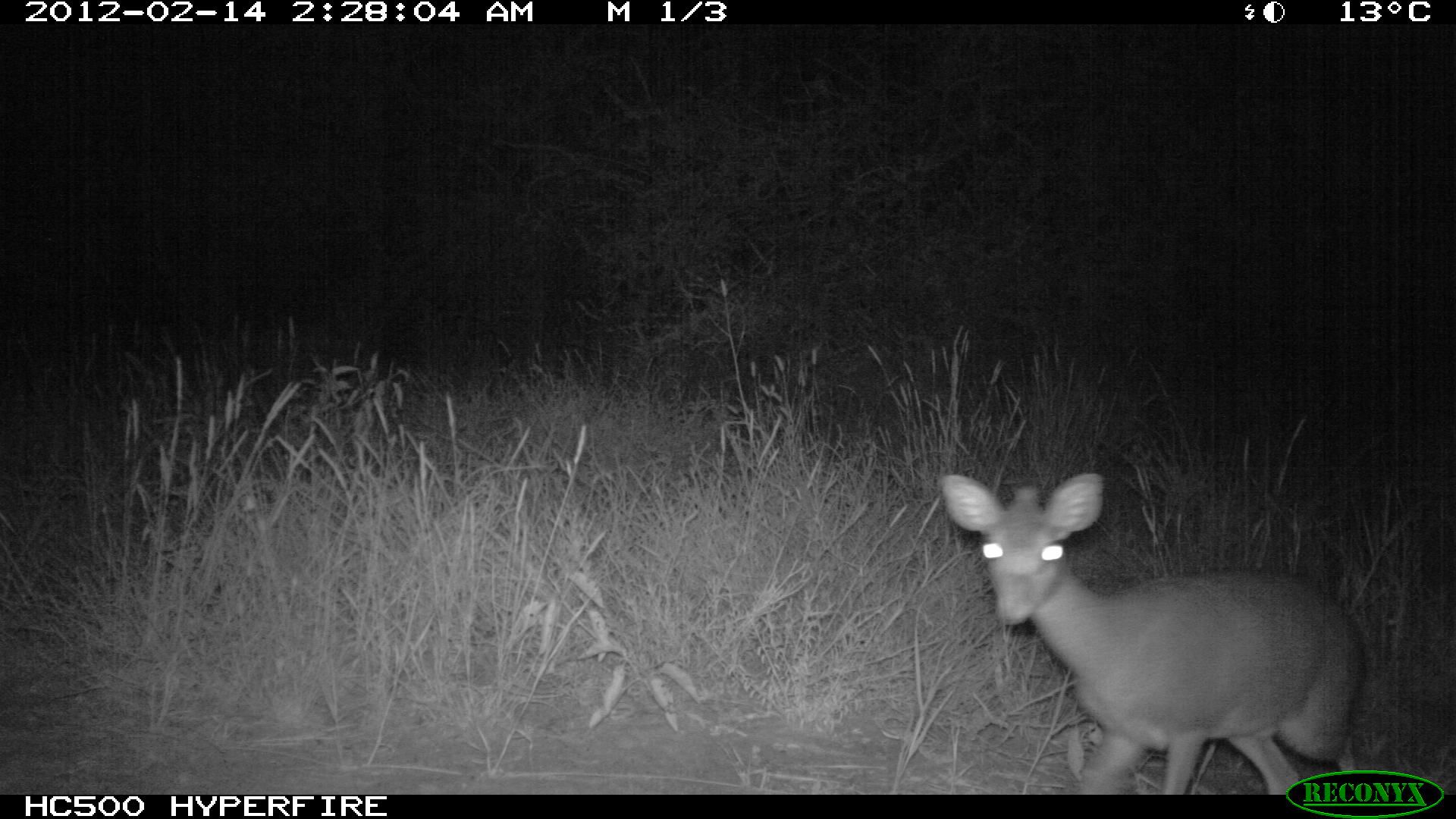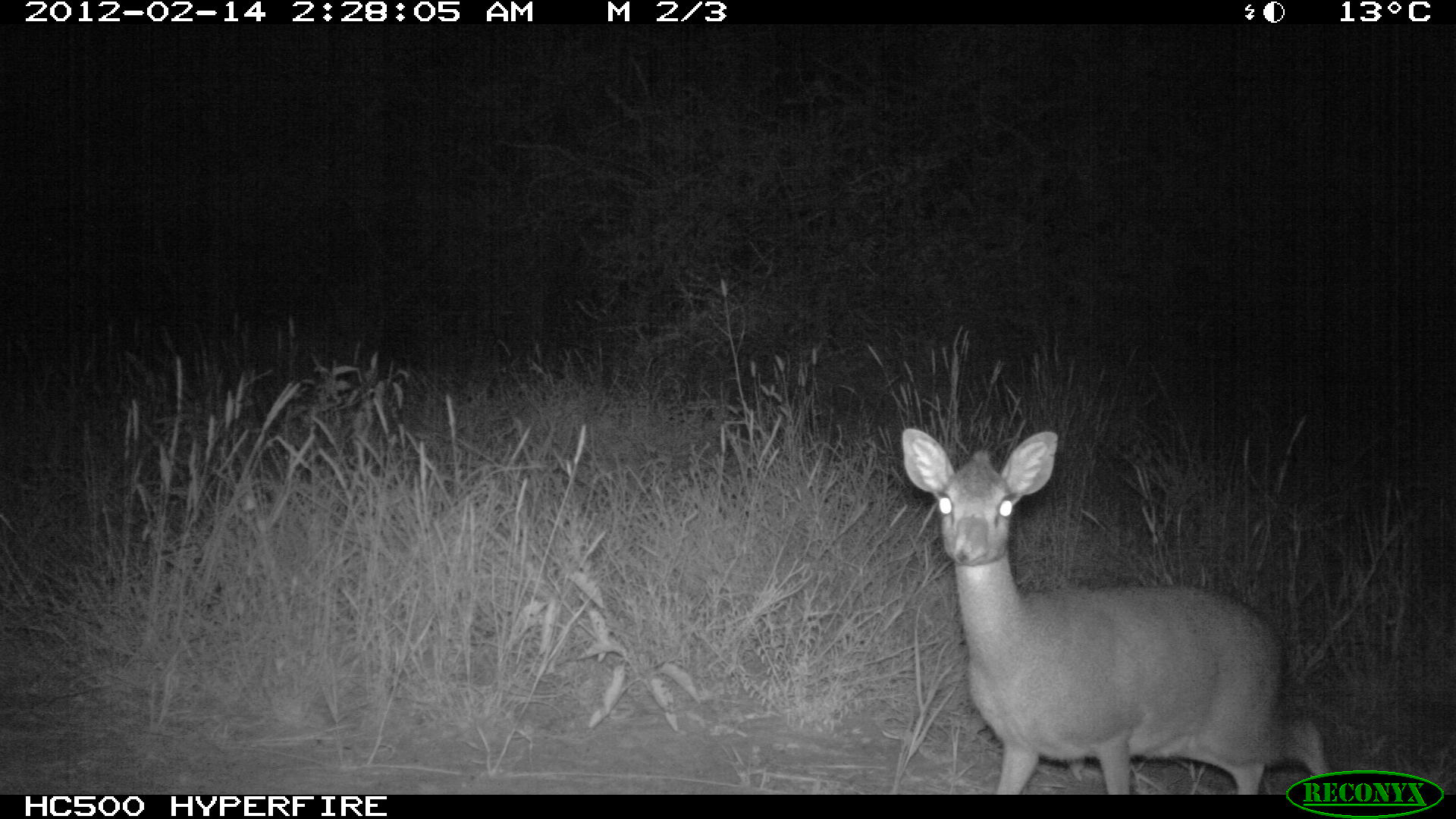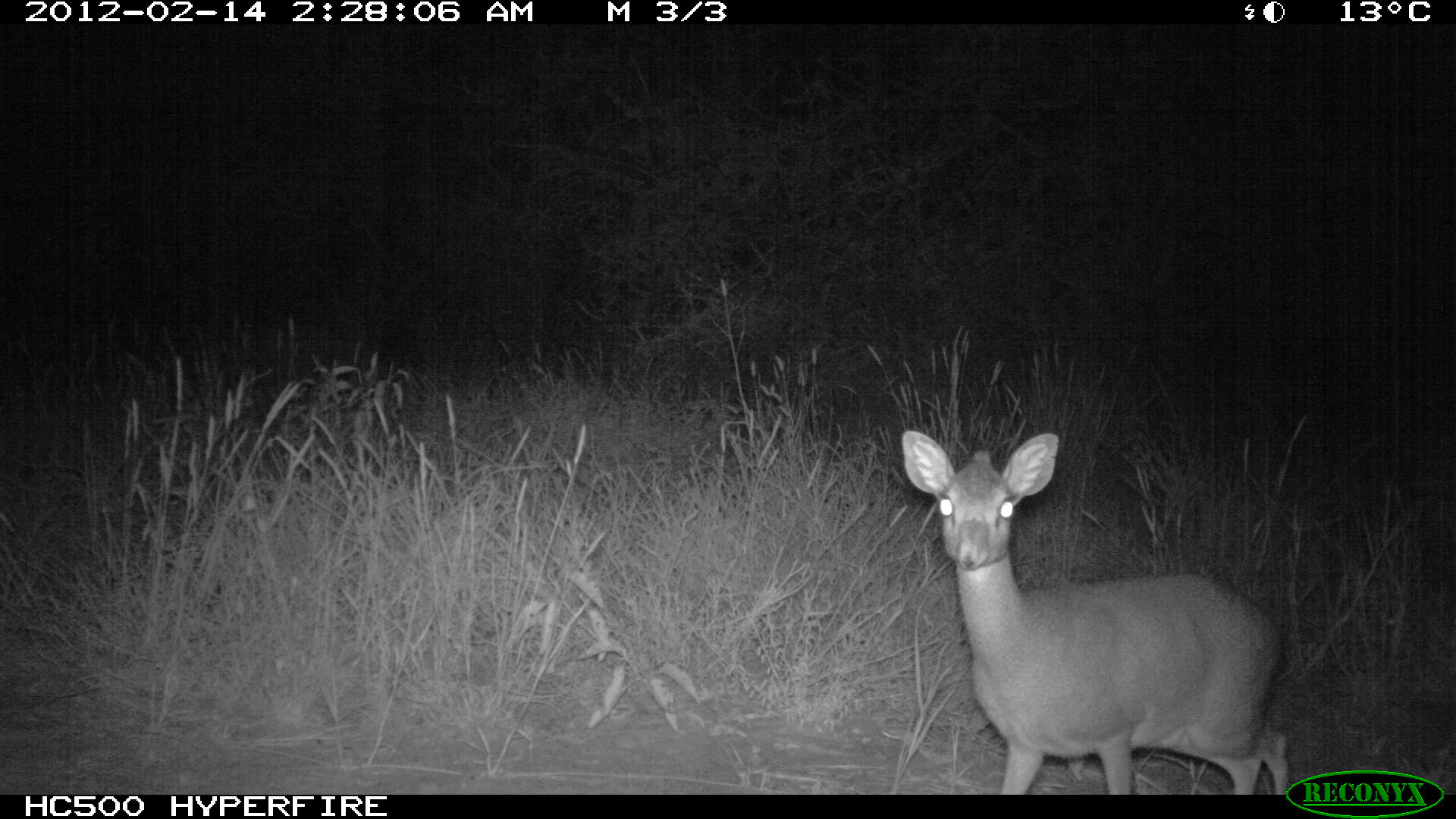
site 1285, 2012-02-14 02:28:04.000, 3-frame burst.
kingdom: Animalia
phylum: Chordata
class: Mammalia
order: Artiodactyla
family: Bovidae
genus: Madoqua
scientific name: Madoqua guentheri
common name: günther's dik-dik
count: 1